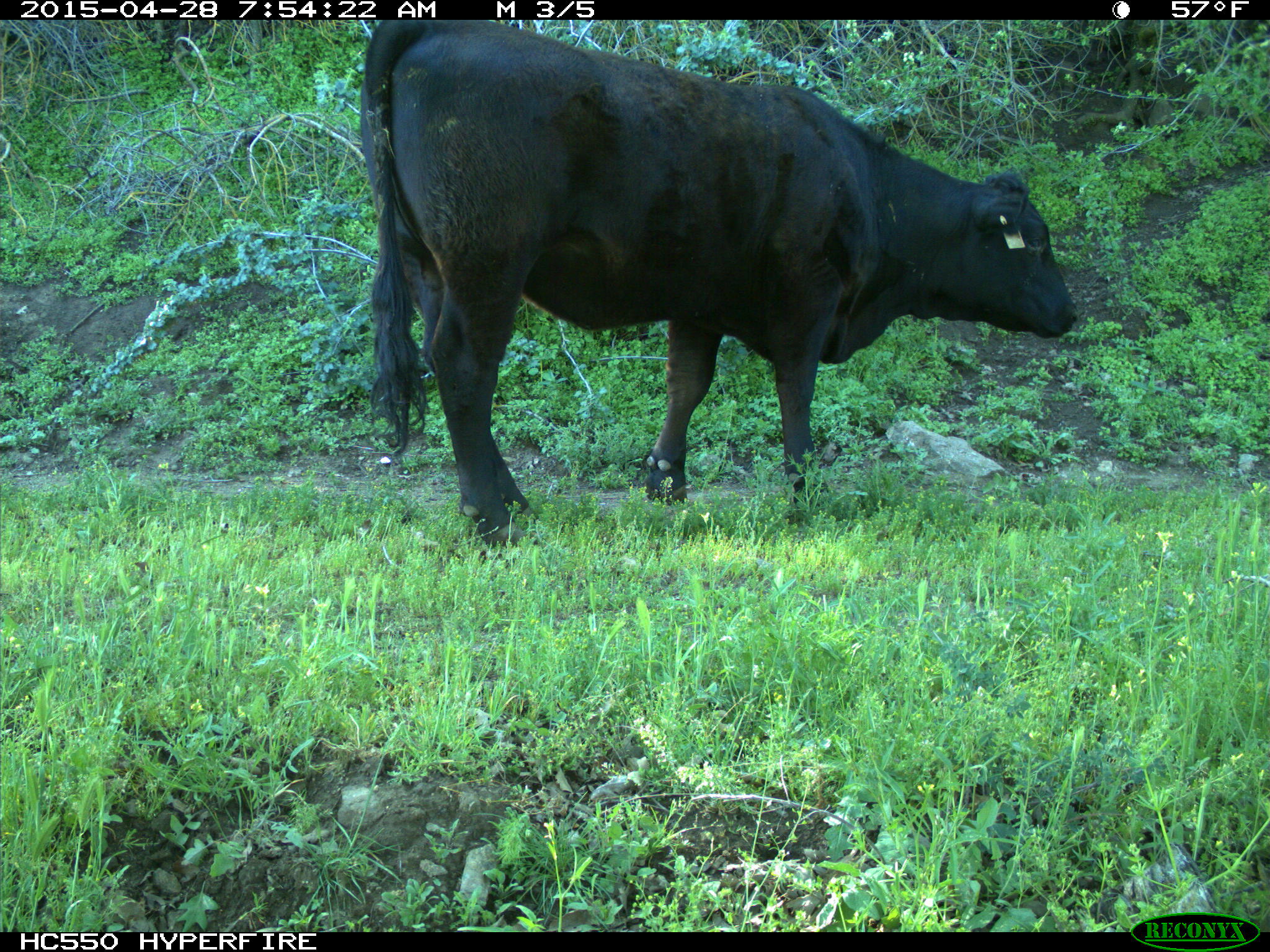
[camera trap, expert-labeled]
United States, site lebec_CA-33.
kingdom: Animalia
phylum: Chordata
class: Mammalia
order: Artiodactyla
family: Bovidae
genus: Bos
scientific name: Bos taurus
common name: domestic cow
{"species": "Bos taurus (domestic cow)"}